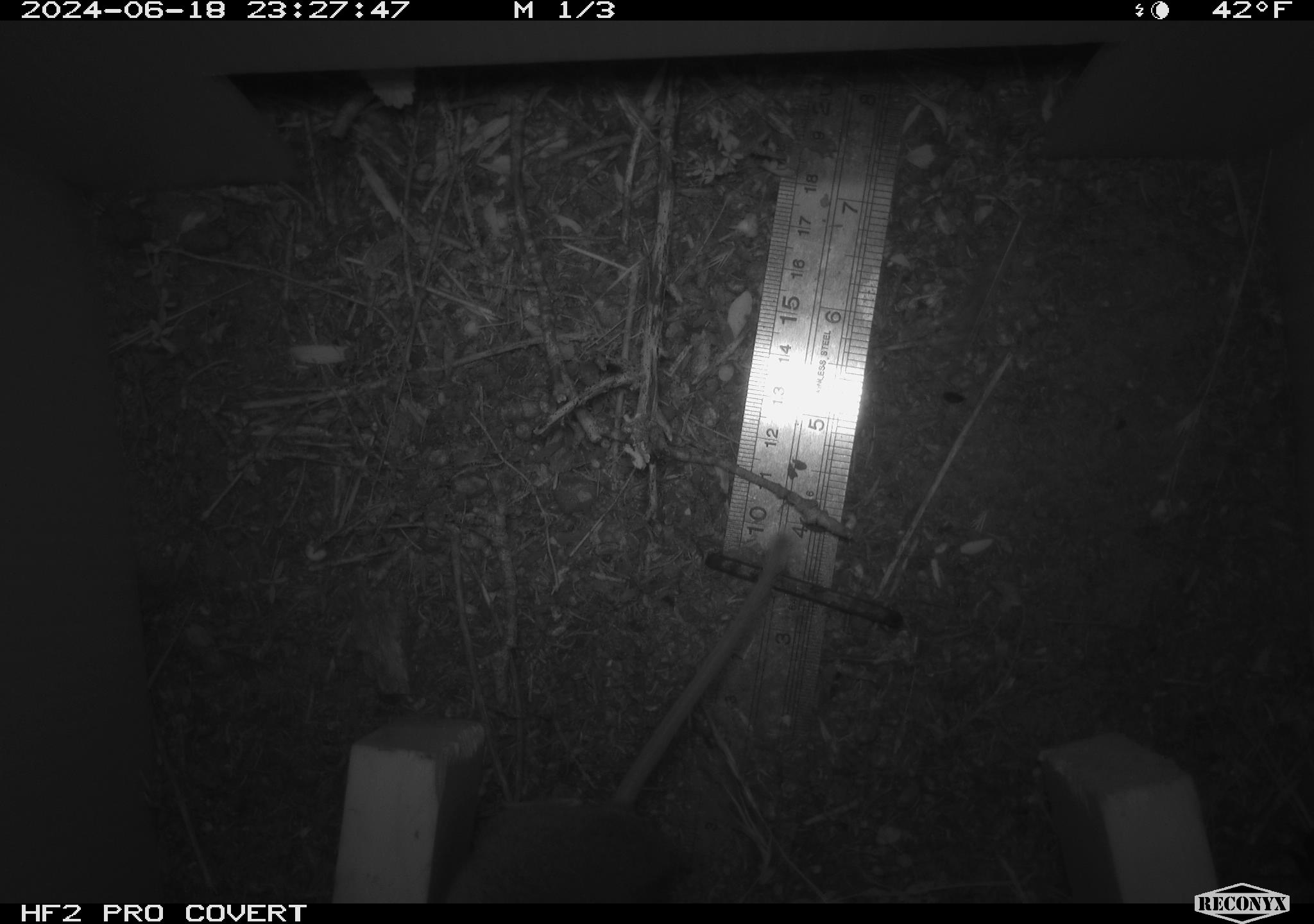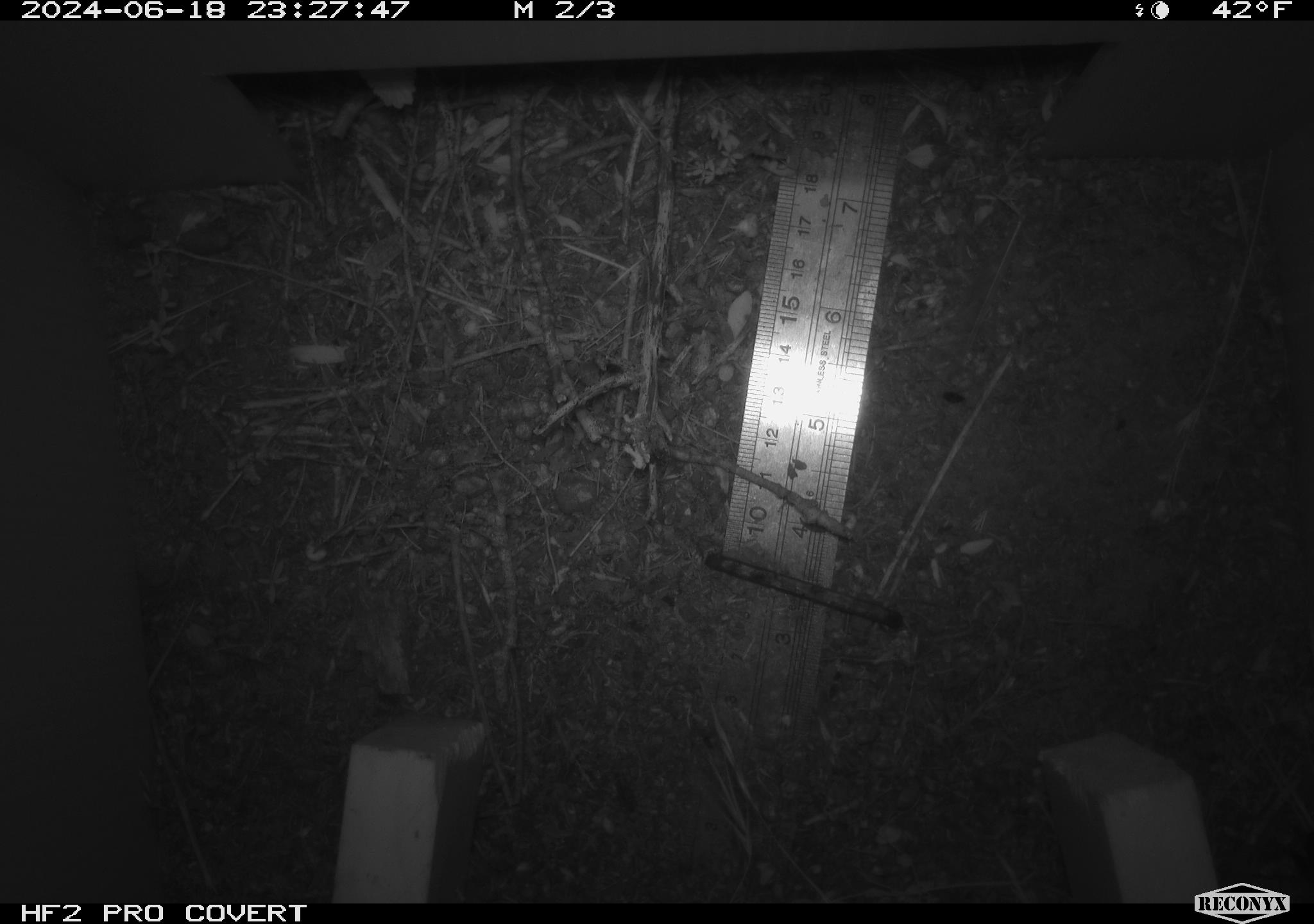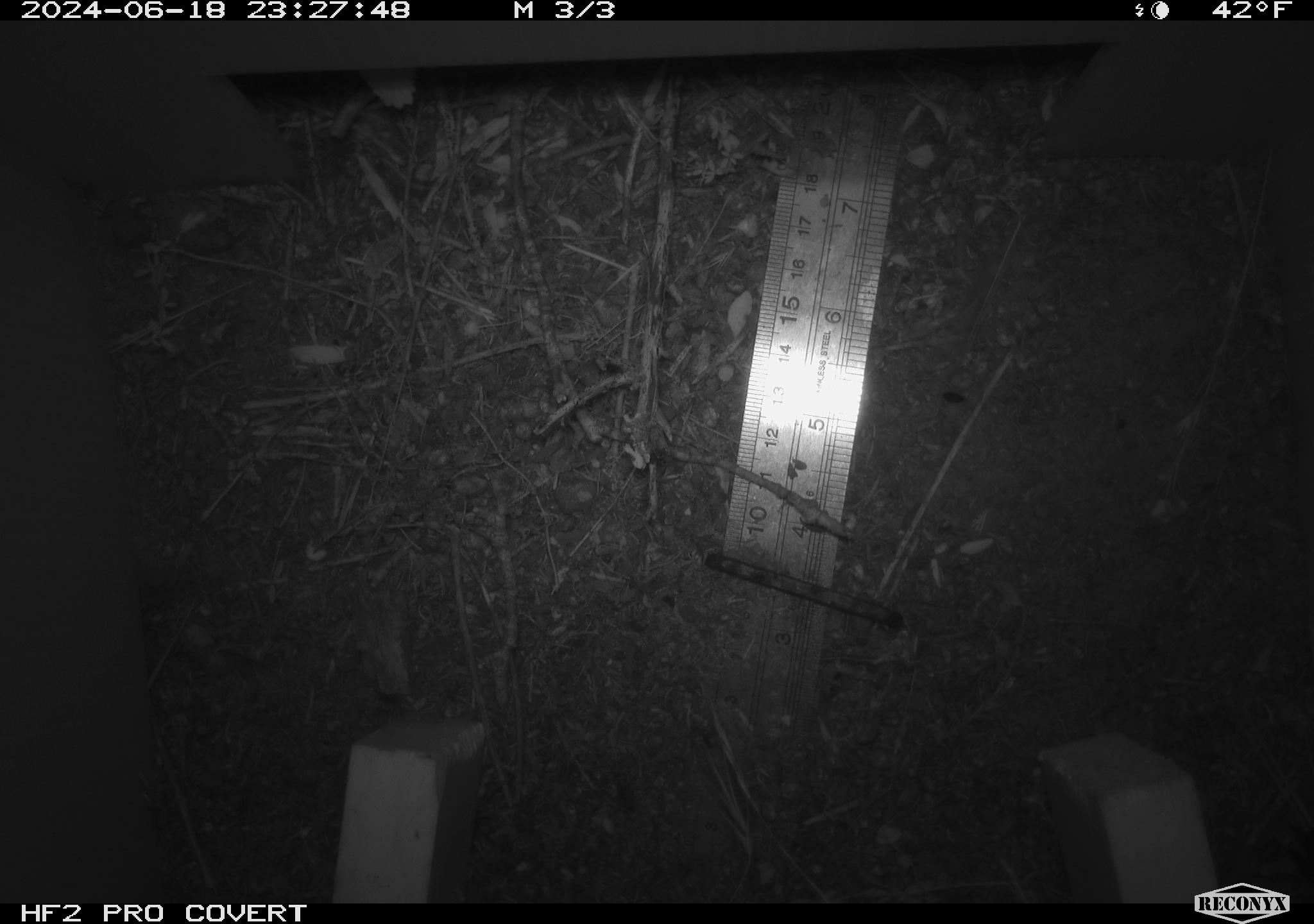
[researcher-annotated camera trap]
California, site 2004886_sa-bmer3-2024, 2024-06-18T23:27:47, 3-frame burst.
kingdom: Animalia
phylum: Chordata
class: Mammalia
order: Rodentia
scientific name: Rodentia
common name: mouse species